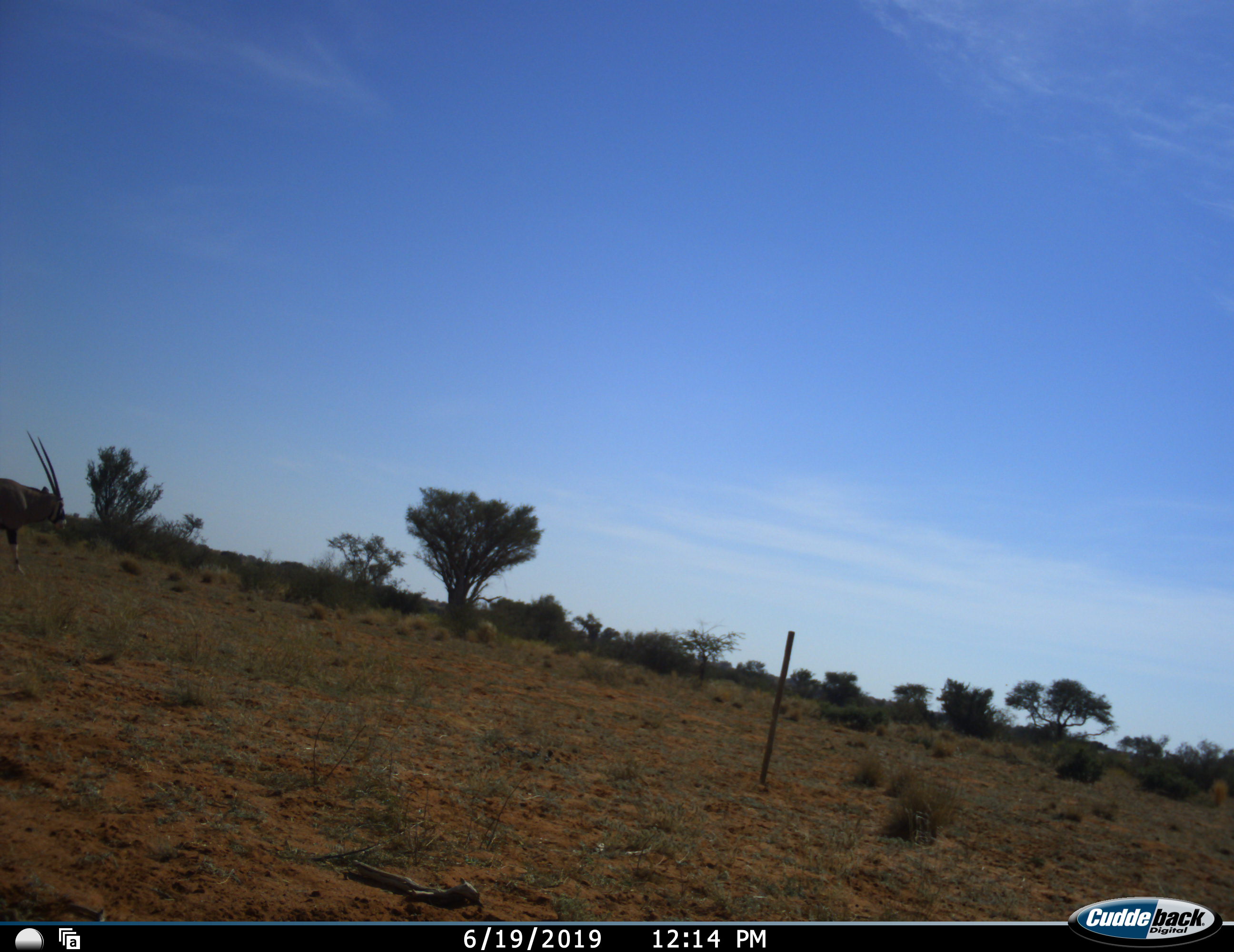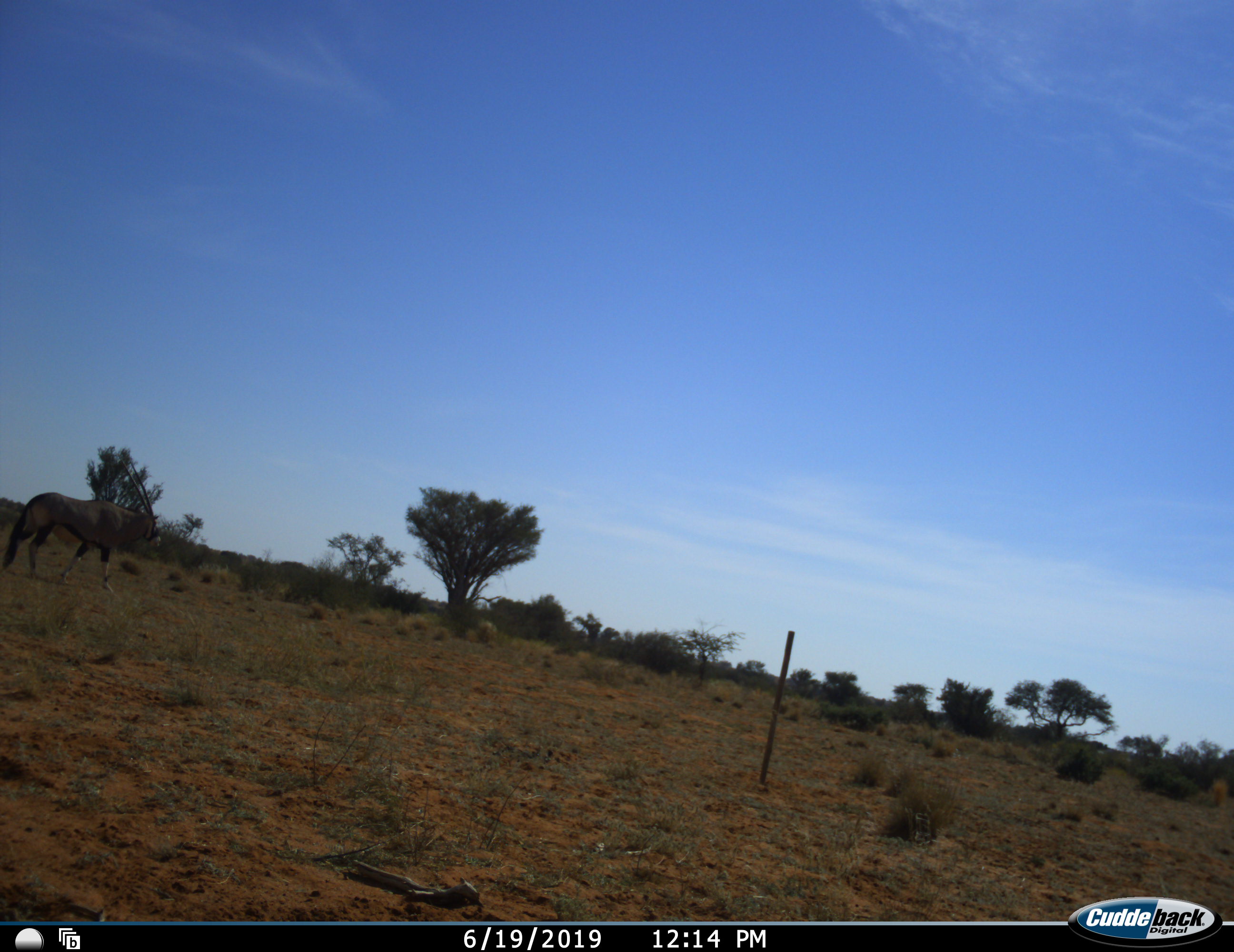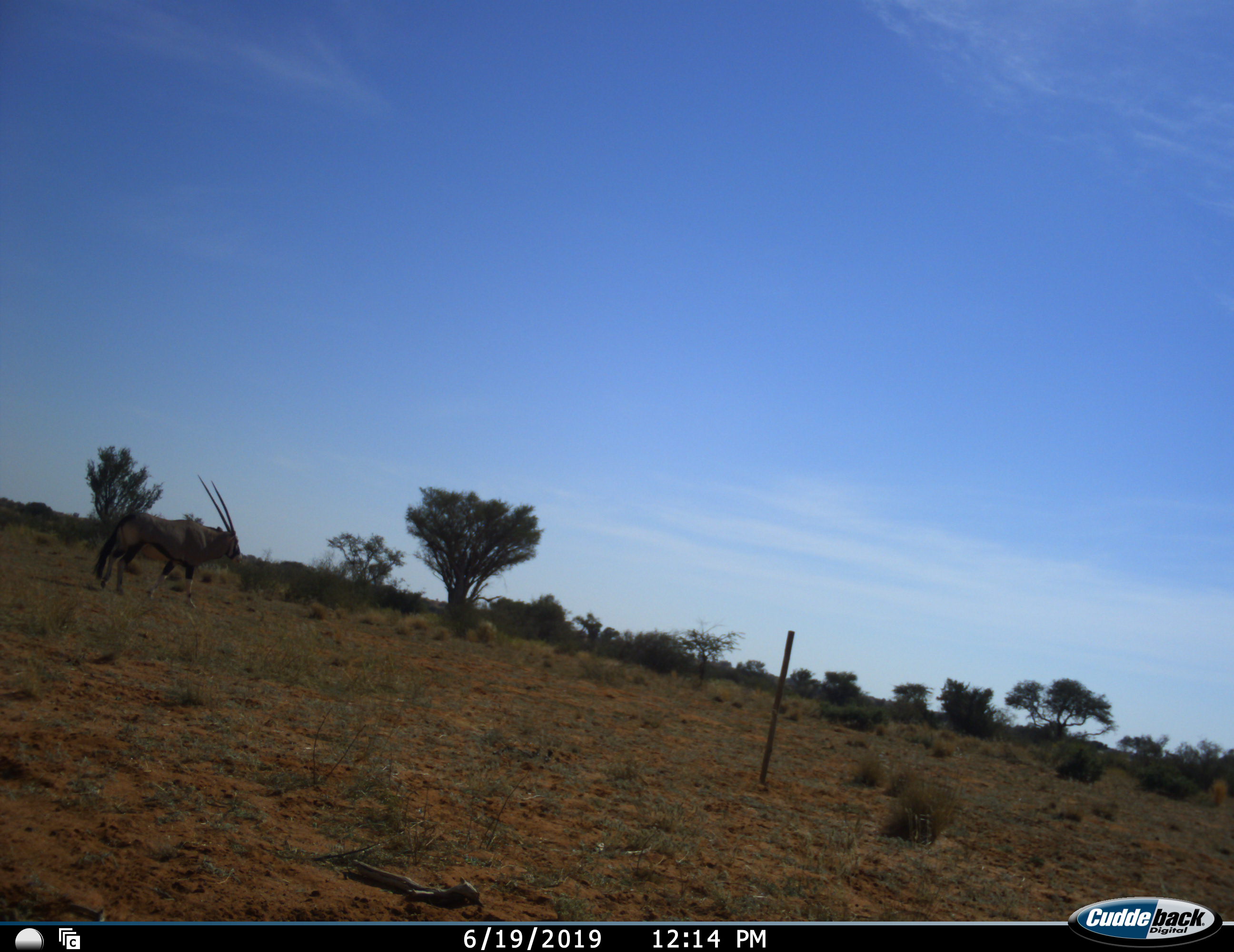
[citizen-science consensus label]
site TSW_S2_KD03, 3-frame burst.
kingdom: Animalia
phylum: Chordata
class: Mammalia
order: Artiodactyla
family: Bovidae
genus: Oryx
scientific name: Oryx gazella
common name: gemsbok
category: oryx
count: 1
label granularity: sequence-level